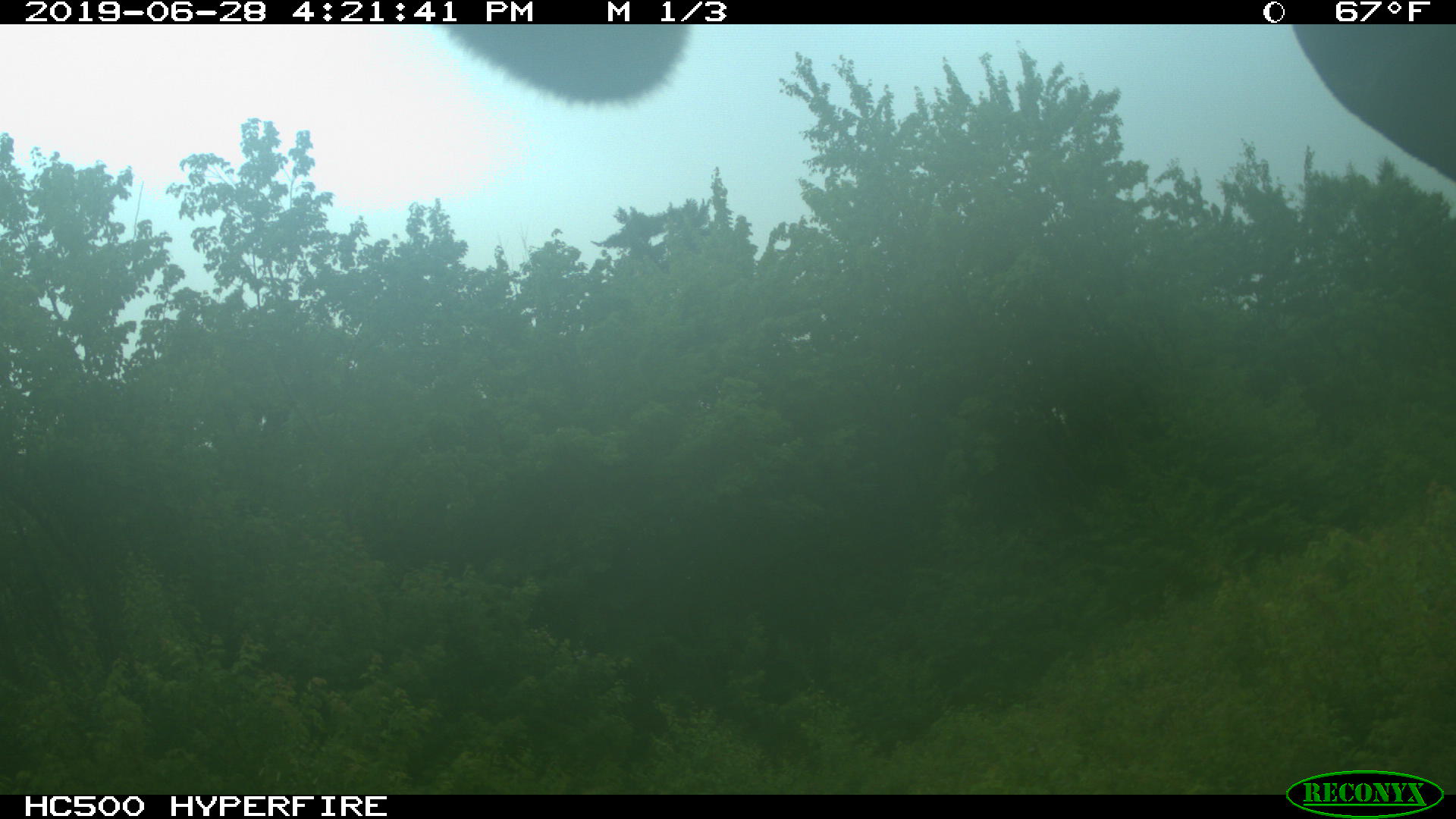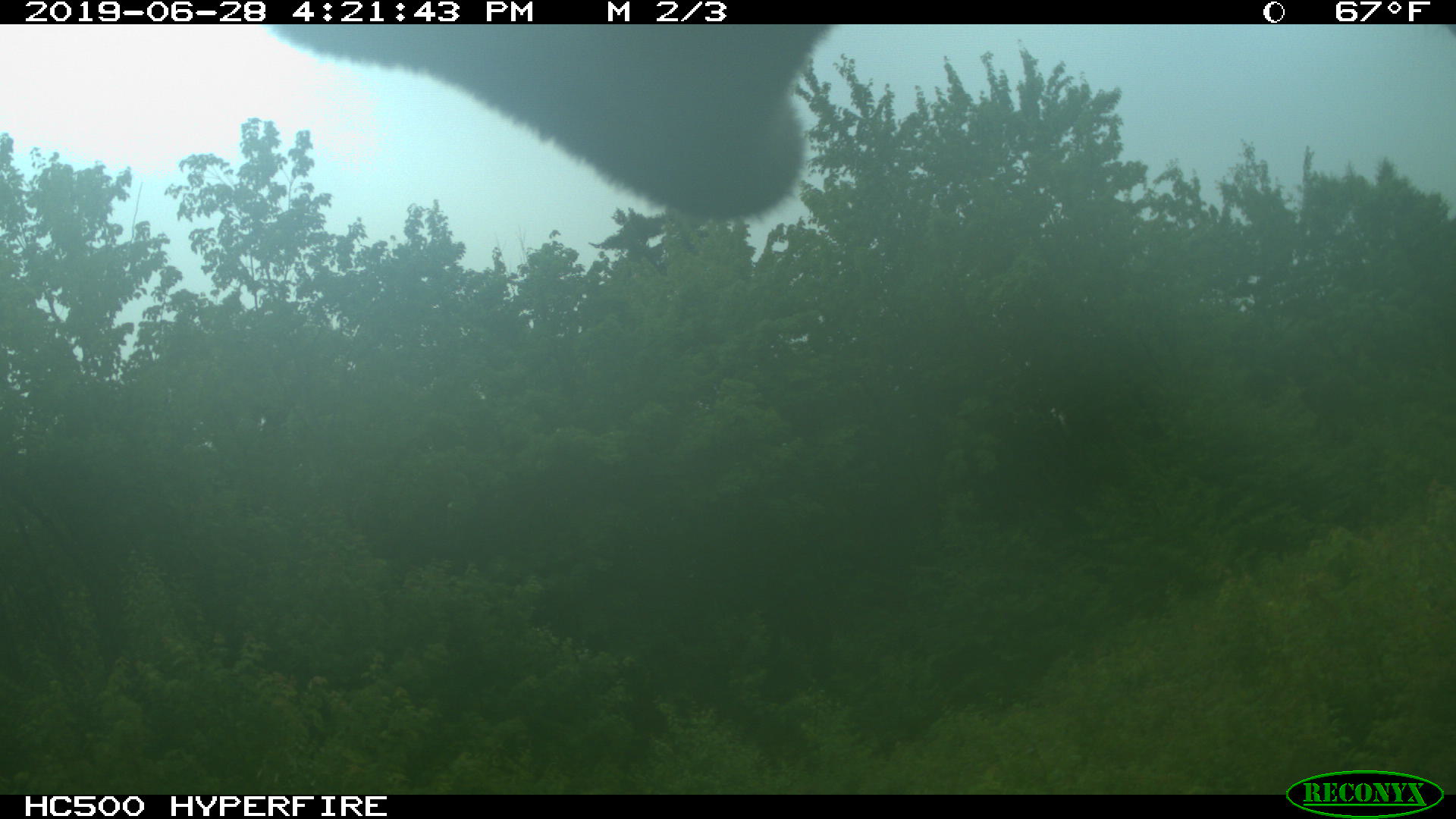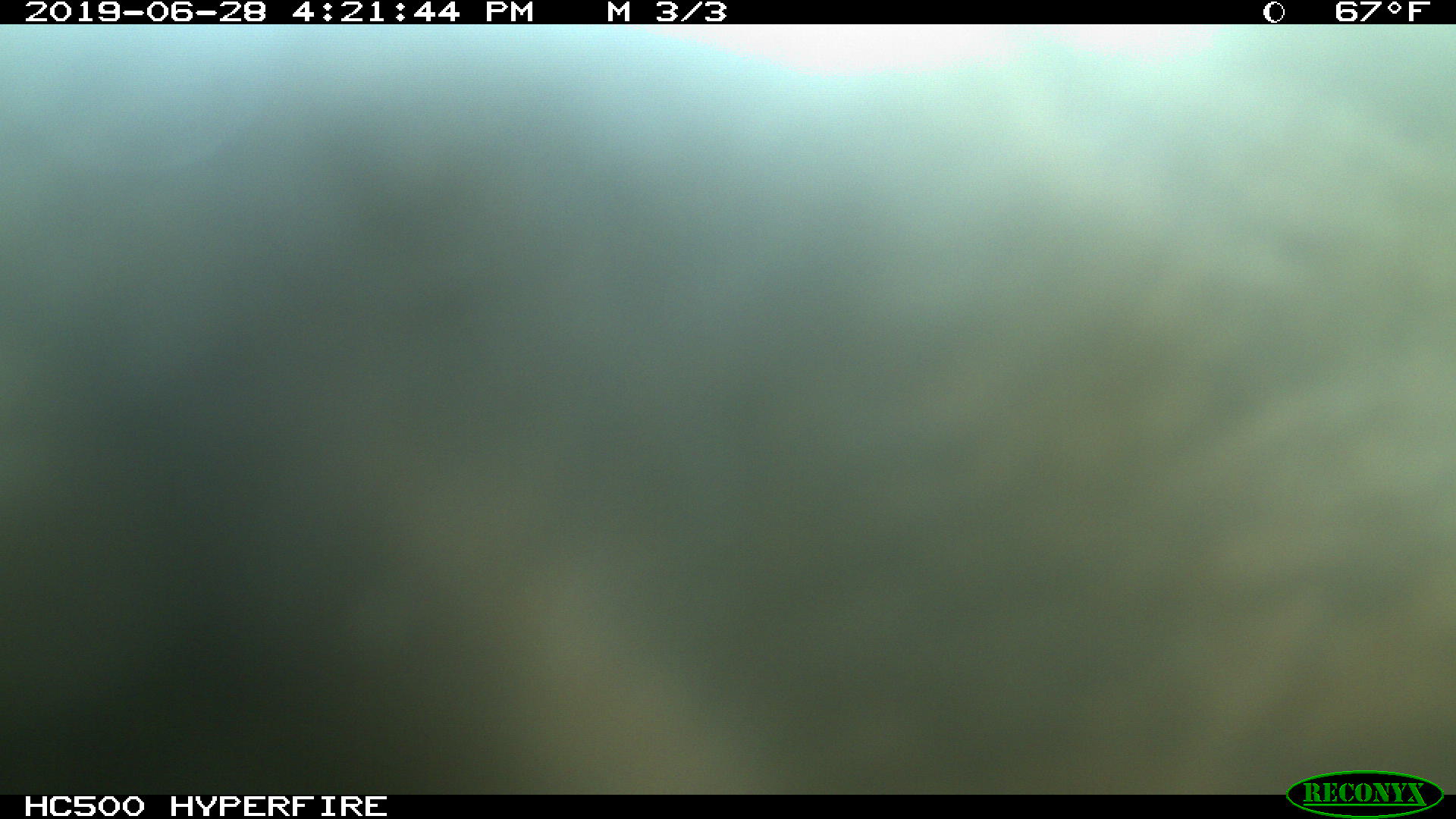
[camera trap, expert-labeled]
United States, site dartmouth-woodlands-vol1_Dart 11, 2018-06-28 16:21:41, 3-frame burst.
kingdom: Animalia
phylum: Chordata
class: Mammalia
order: Artiodactyla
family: Cervidae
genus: Alces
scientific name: Alces alces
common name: moose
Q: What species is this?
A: Moose (Alces alces).